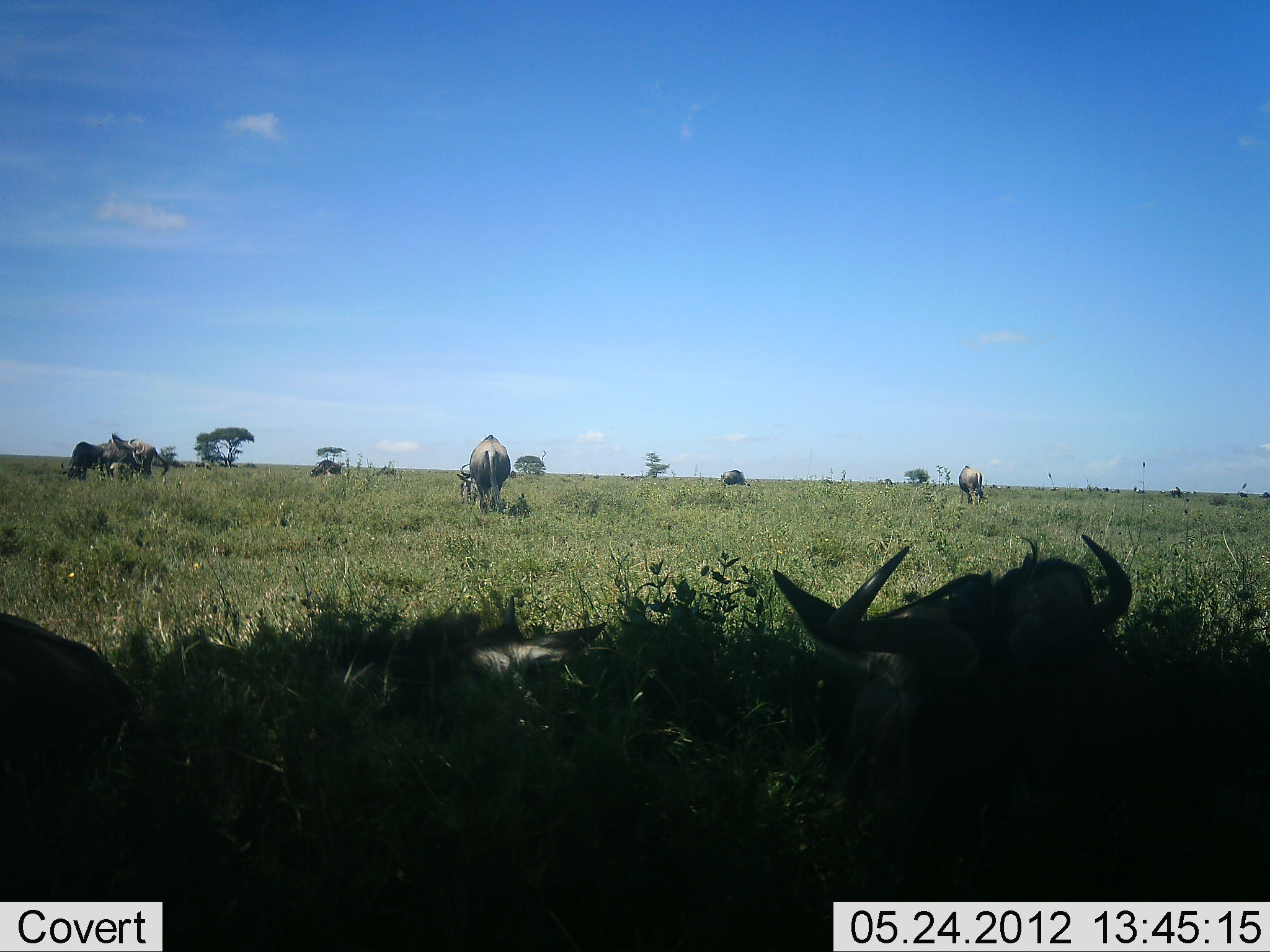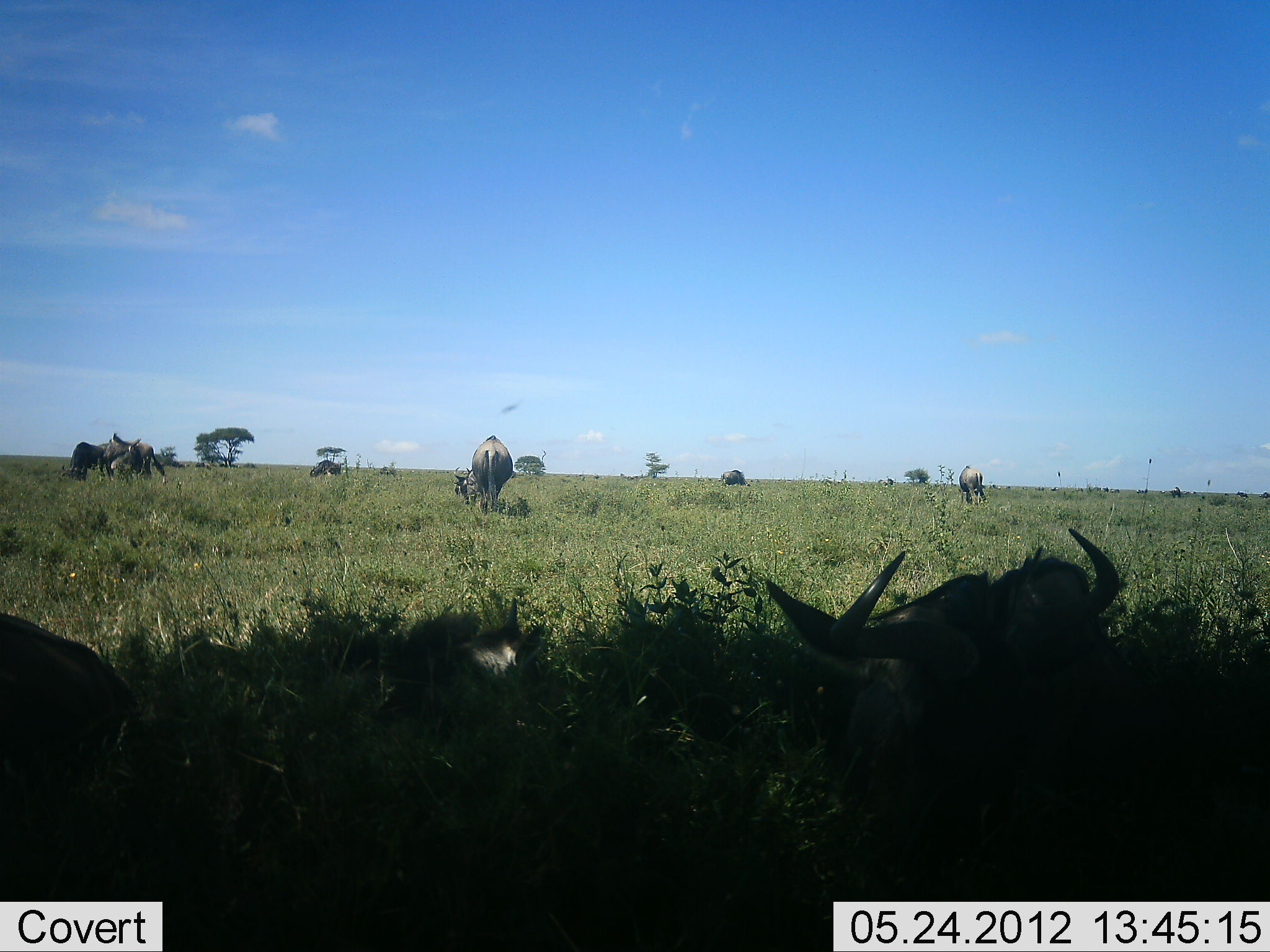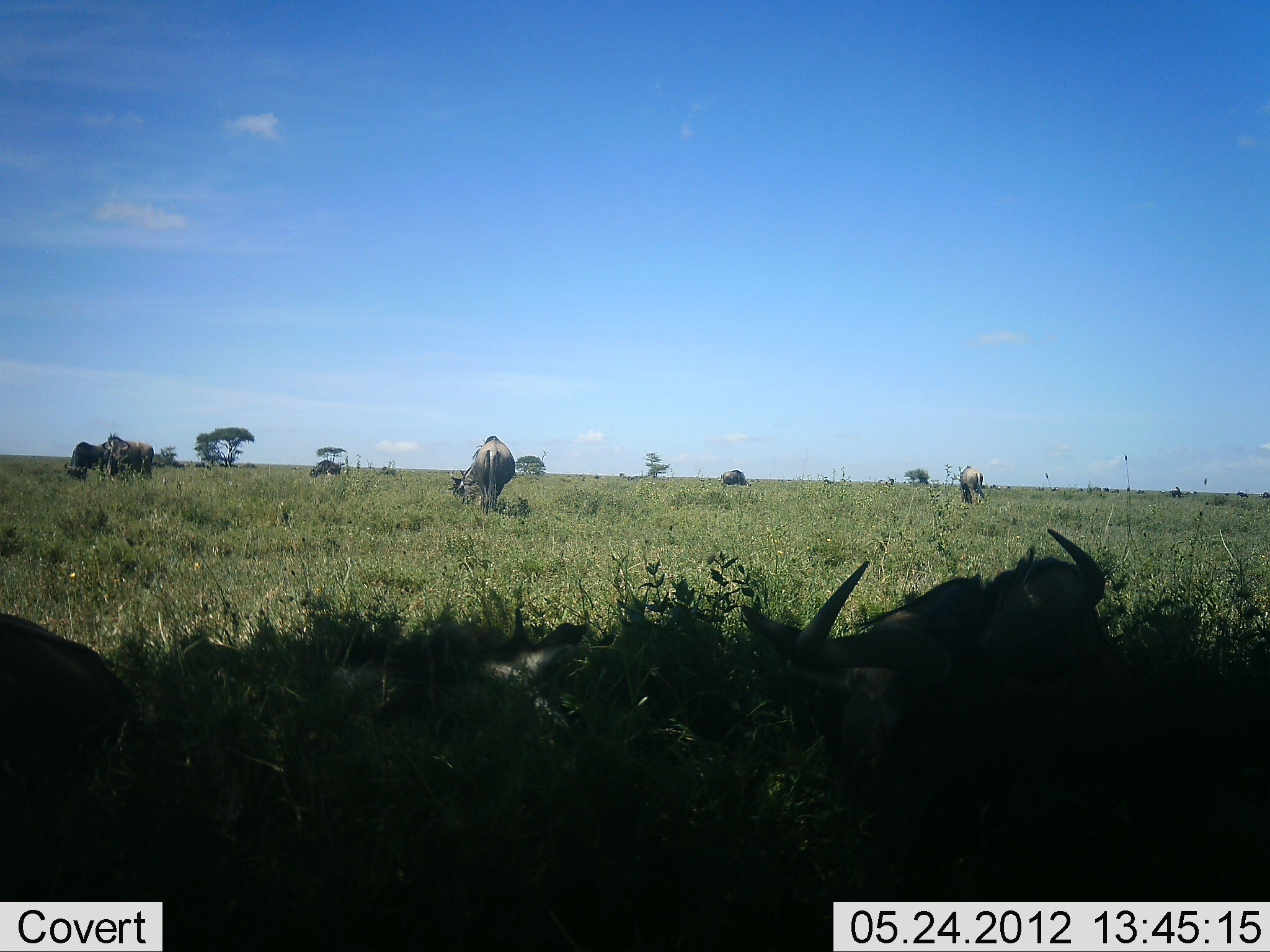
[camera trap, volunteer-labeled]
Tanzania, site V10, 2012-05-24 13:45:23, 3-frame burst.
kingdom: Animalia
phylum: Chordata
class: Mammalia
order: Artiodactyla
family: Bovidae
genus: Connochaetes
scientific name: Connochaetes taurinus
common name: blue wildebeest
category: wildebeest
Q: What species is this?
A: Wildebeest (blue wildebeest) (Connochaetes taurinus).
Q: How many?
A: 8.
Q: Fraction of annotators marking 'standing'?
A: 60%.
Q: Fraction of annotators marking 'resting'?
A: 90%.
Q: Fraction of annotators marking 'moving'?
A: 10%.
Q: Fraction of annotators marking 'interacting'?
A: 0%.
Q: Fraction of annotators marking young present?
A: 10%.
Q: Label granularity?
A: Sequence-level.